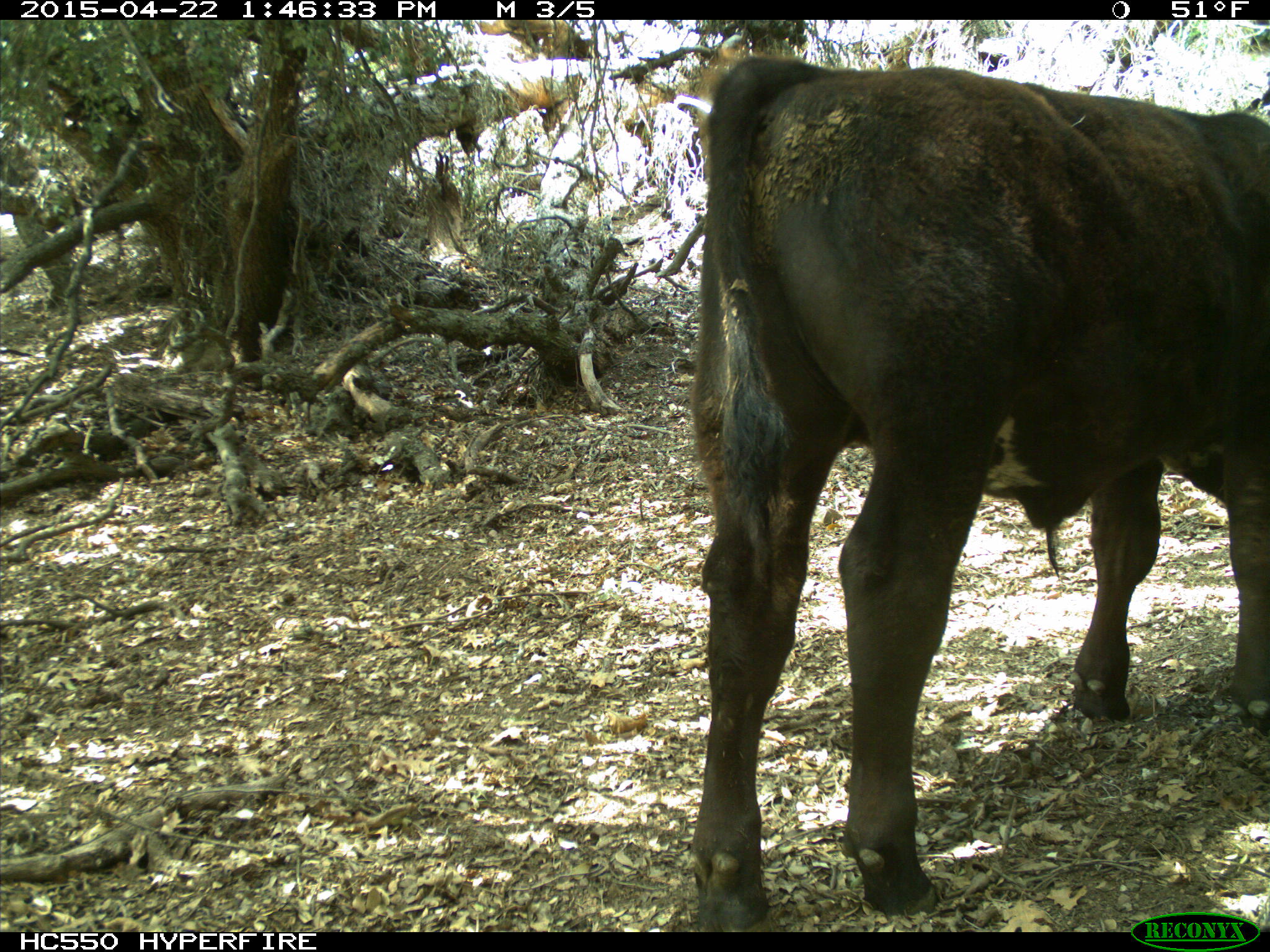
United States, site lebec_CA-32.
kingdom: Animalia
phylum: Chordata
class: Mammalia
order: Artiodactyla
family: Bovidae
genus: Bos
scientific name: Bos taurus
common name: domestic cow